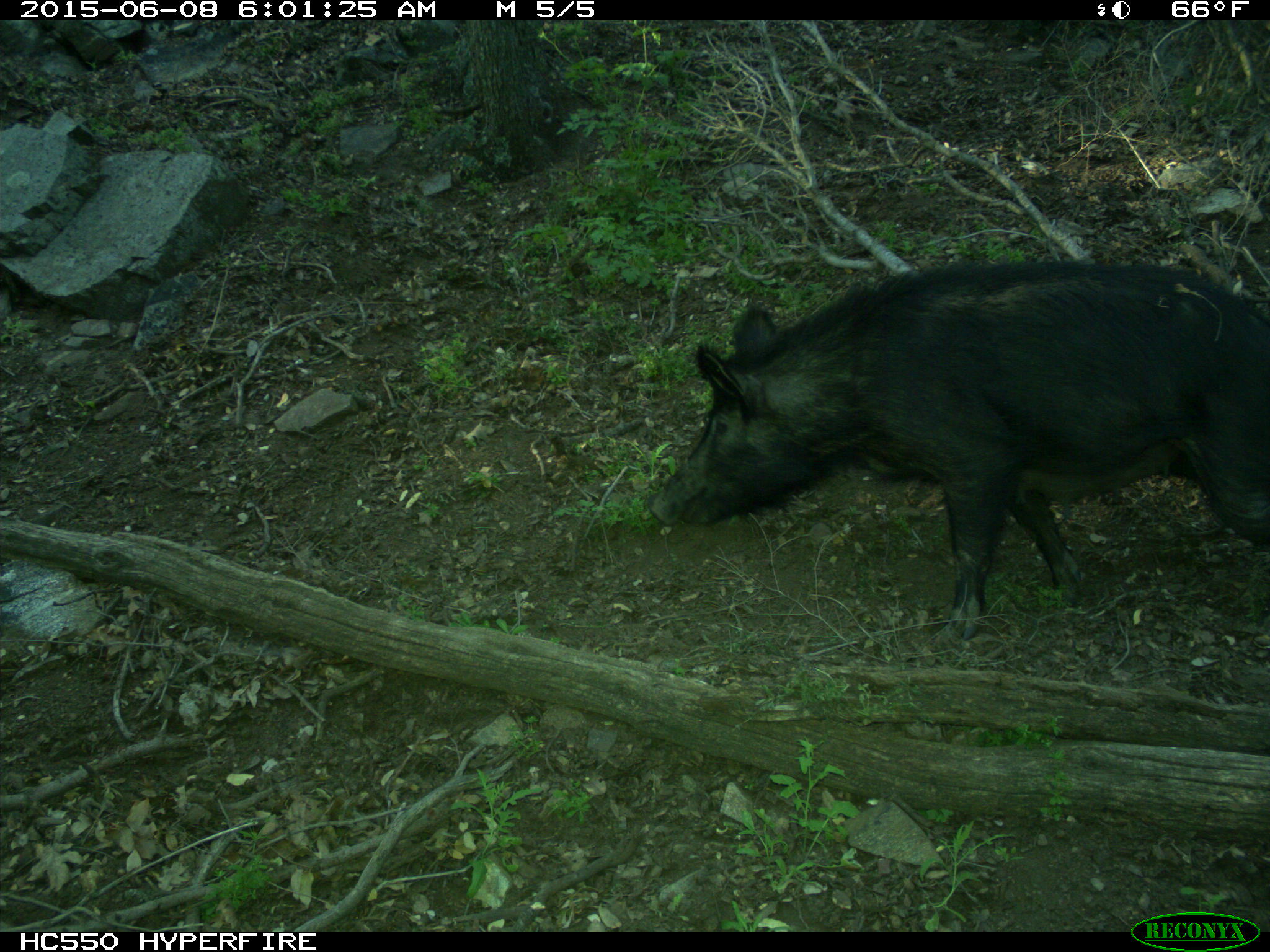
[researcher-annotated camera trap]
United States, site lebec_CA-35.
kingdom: Animalia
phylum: Chordata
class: Mammalia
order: Artiodactyla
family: Suidae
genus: Sus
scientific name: Sus scrofa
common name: wild boar